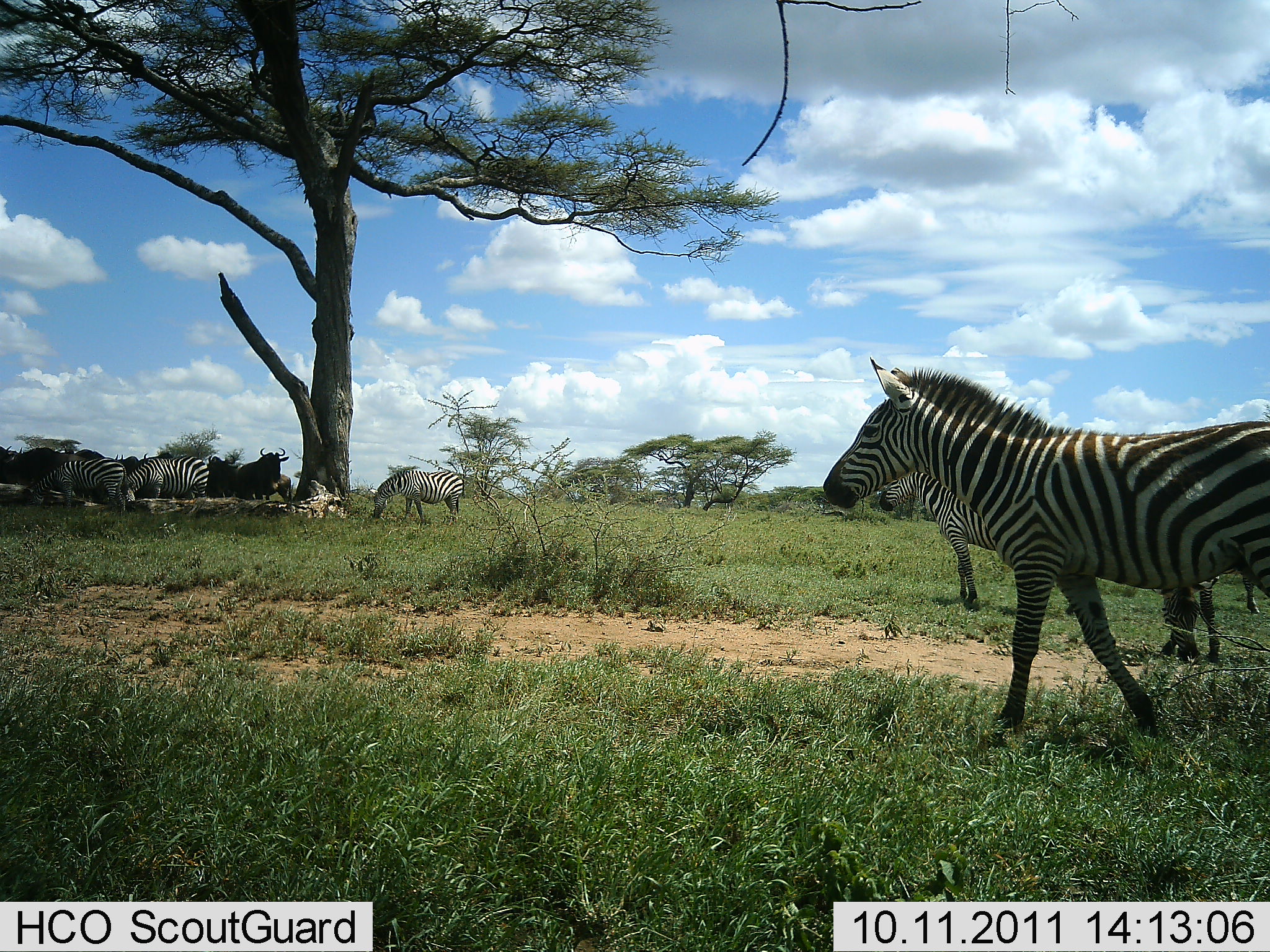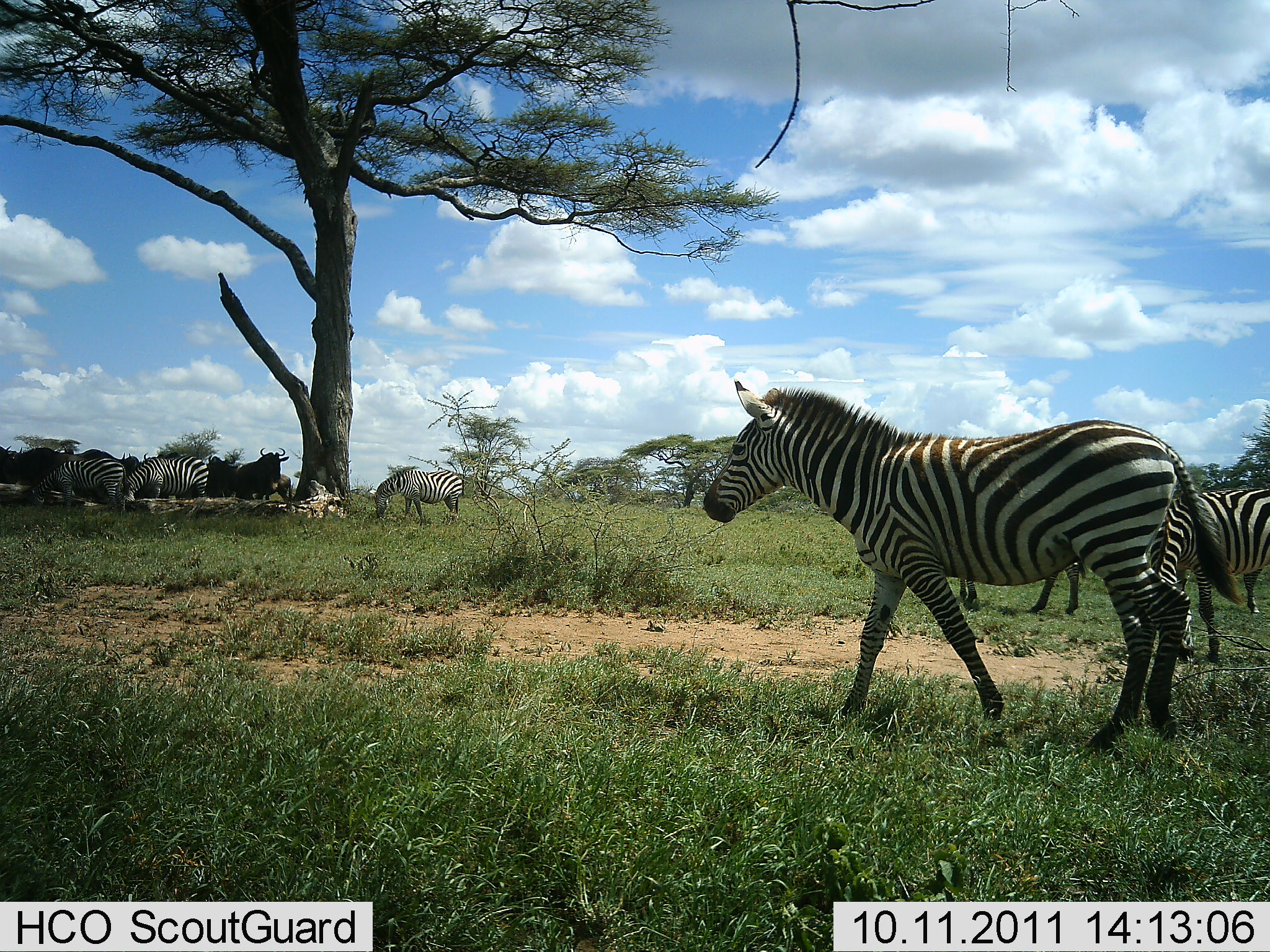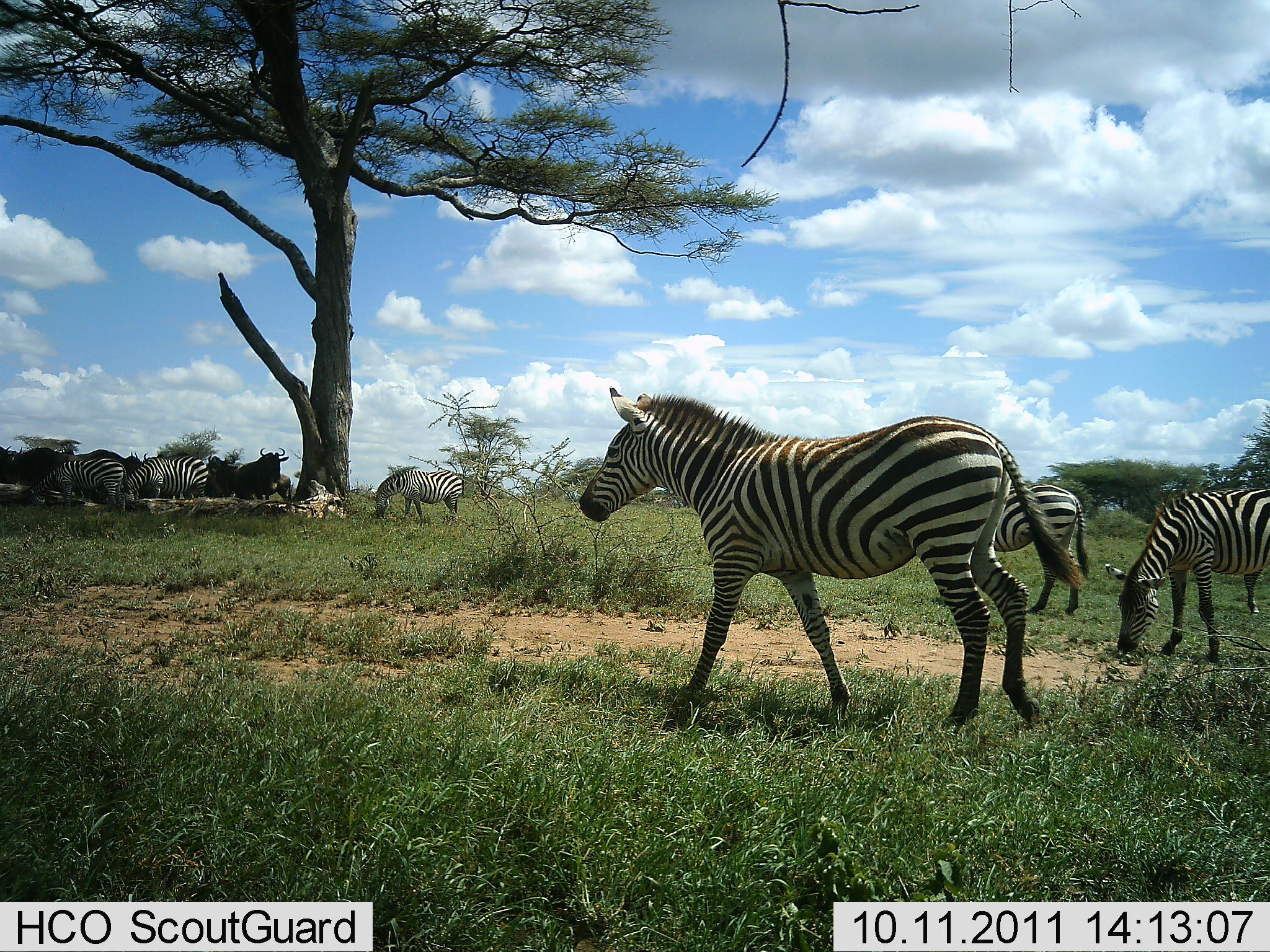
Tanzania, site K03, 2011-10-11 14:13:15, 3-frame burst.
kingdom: Animalia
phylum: Chordata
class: Mammalia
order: Artiodactyla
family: Bovidae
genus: Connochaetes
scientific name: Connochaetes taurinus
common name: blue wildebeest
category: wildebeest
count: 3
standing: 77%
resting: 15%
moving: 15%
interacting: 8%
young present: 0%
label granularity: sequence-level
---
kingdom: Animalia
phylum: Chordata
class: Mammalia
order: Perissodactyla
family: Equidae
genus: Equus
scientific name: Equus quagga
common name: plains zebra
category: zebra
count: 6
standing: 73%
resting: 7%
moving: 73%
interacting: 0%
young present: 0%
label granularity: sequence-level